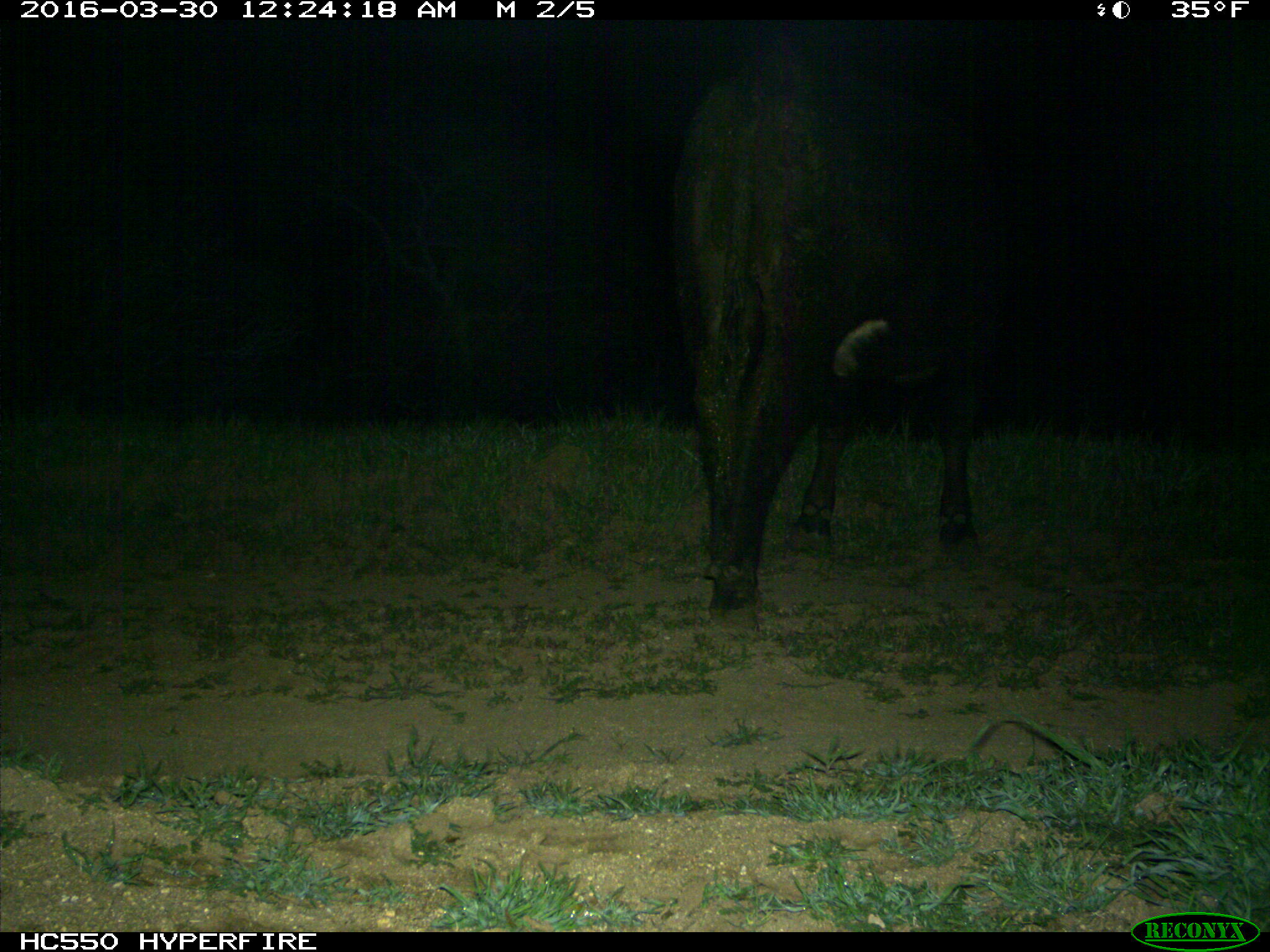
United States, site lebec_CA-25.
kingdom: Animalia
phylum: Chordata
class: Mammalia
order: Artiodactyla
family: Bovidae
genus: Bos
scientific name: Bos taurus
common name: domestic cow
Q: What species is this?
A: Bos taurus (domestic cow).